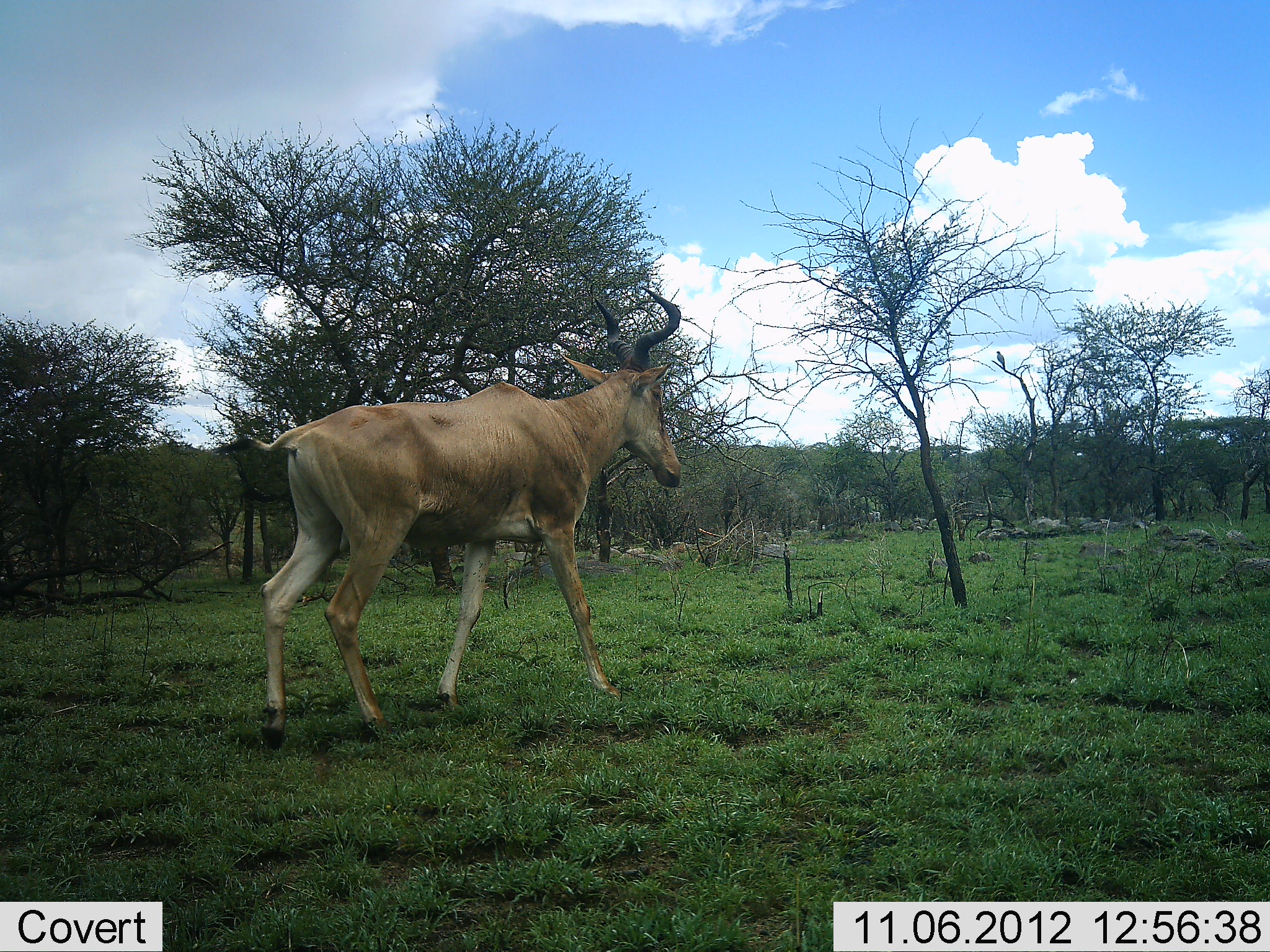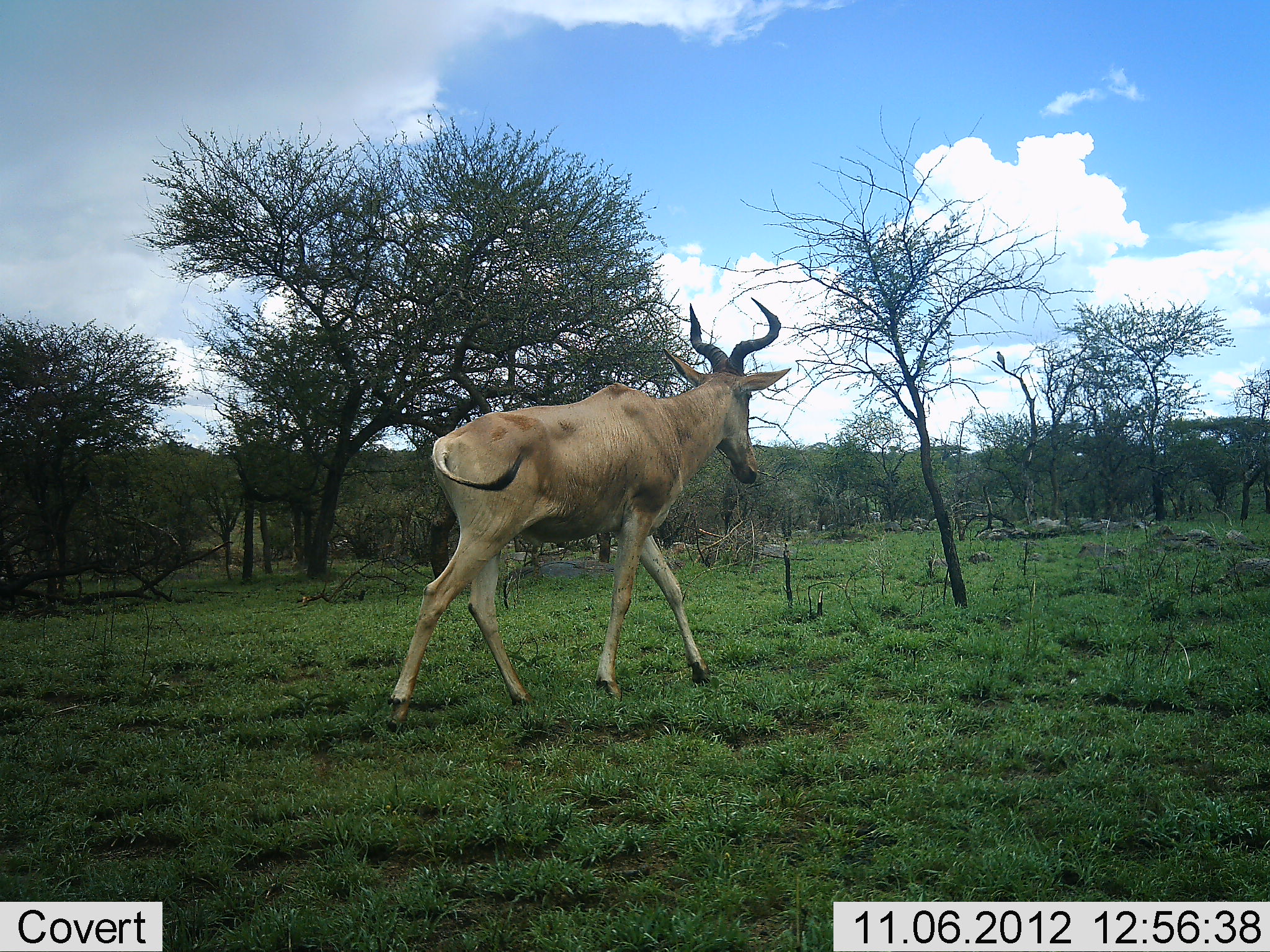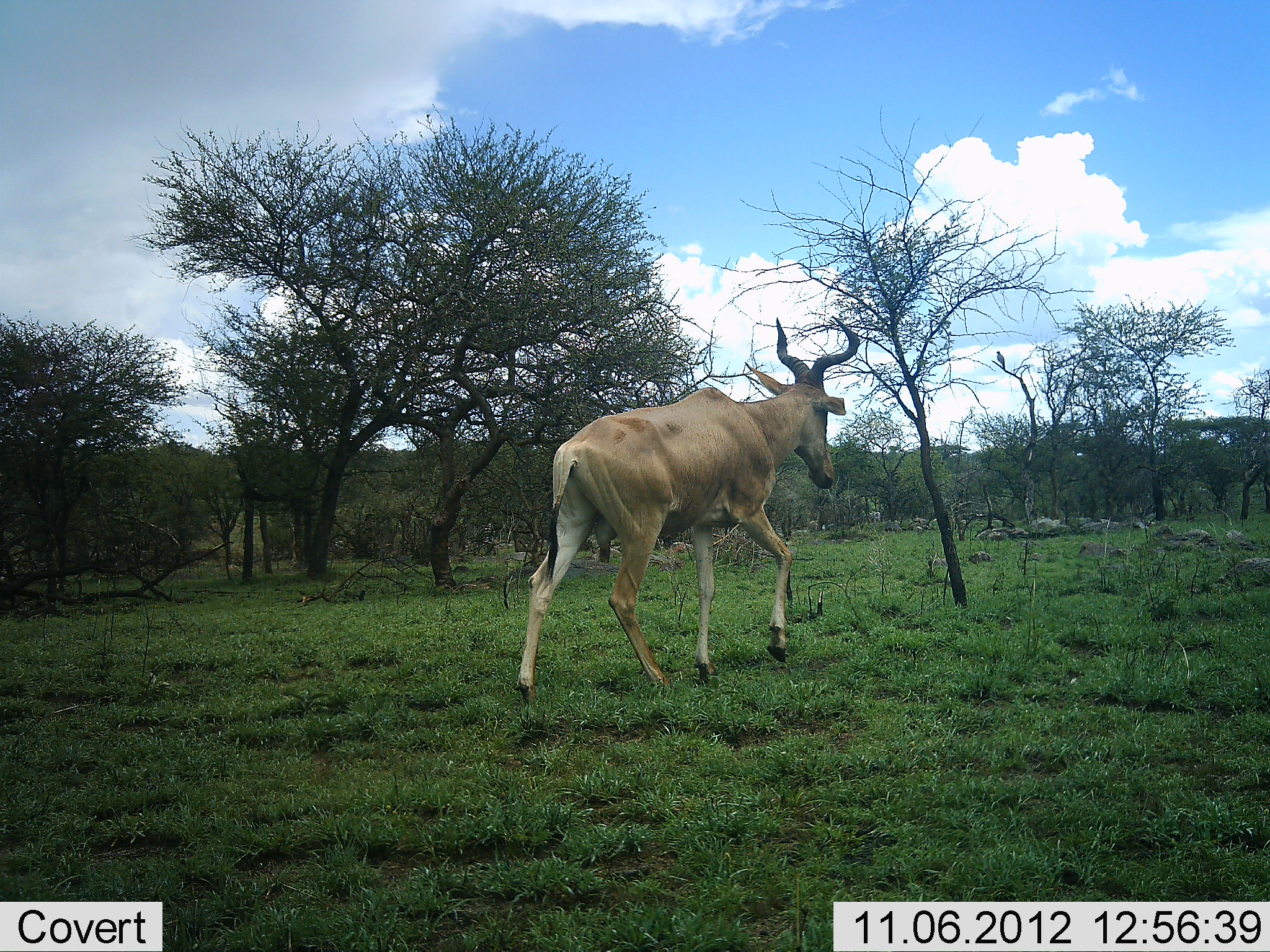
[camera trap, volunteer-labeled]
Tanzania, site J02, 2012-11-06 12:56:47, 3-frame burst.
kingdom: Animalia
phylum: Chordata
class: Mammalia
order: Artiodactyla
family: Bovidae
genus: Alcelaphus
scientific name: Alcelaphus buselaphus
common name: hartebeest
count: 1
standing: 0%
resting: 0%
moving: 100%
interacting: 0%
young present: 0%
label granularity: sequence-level